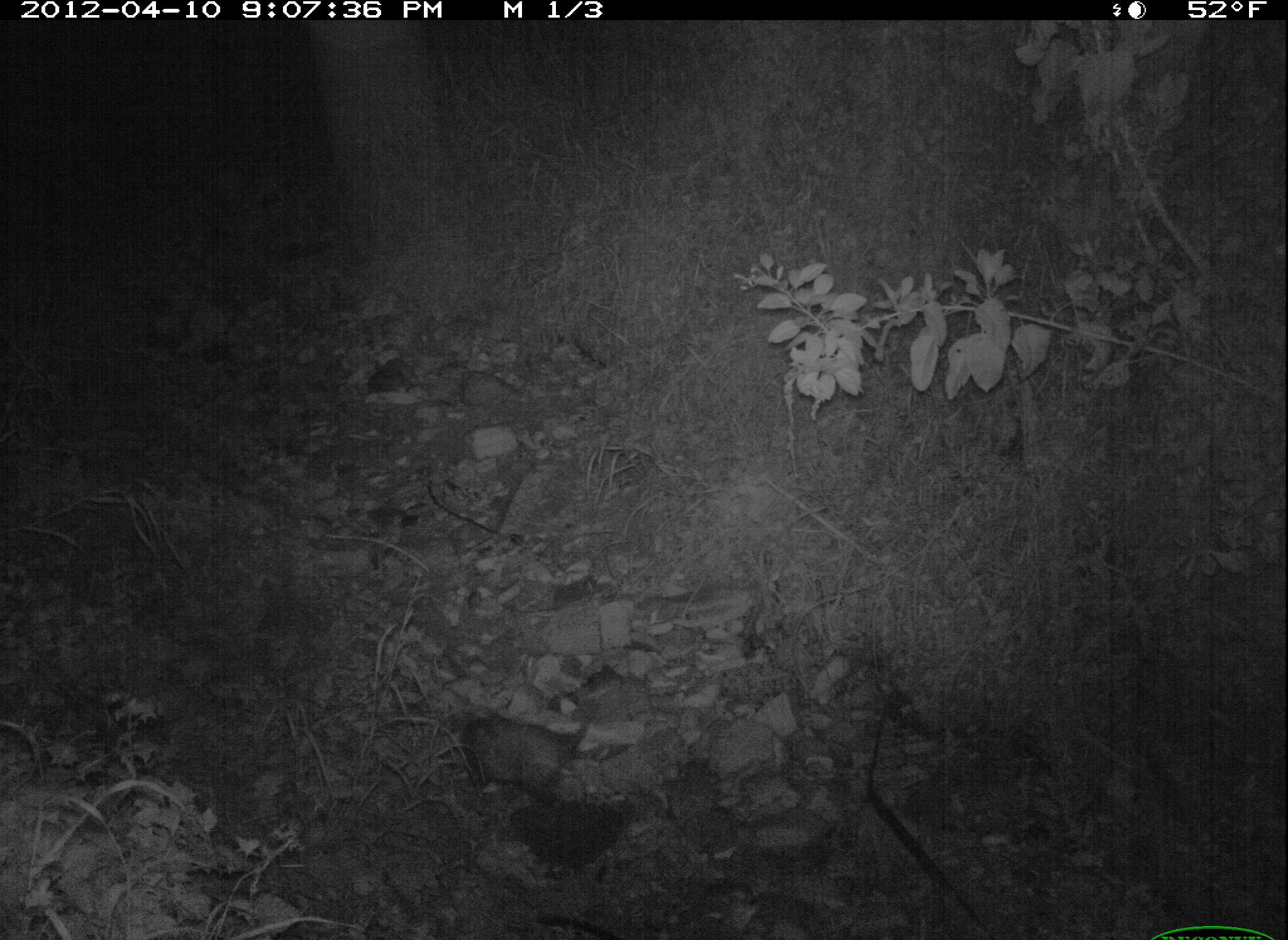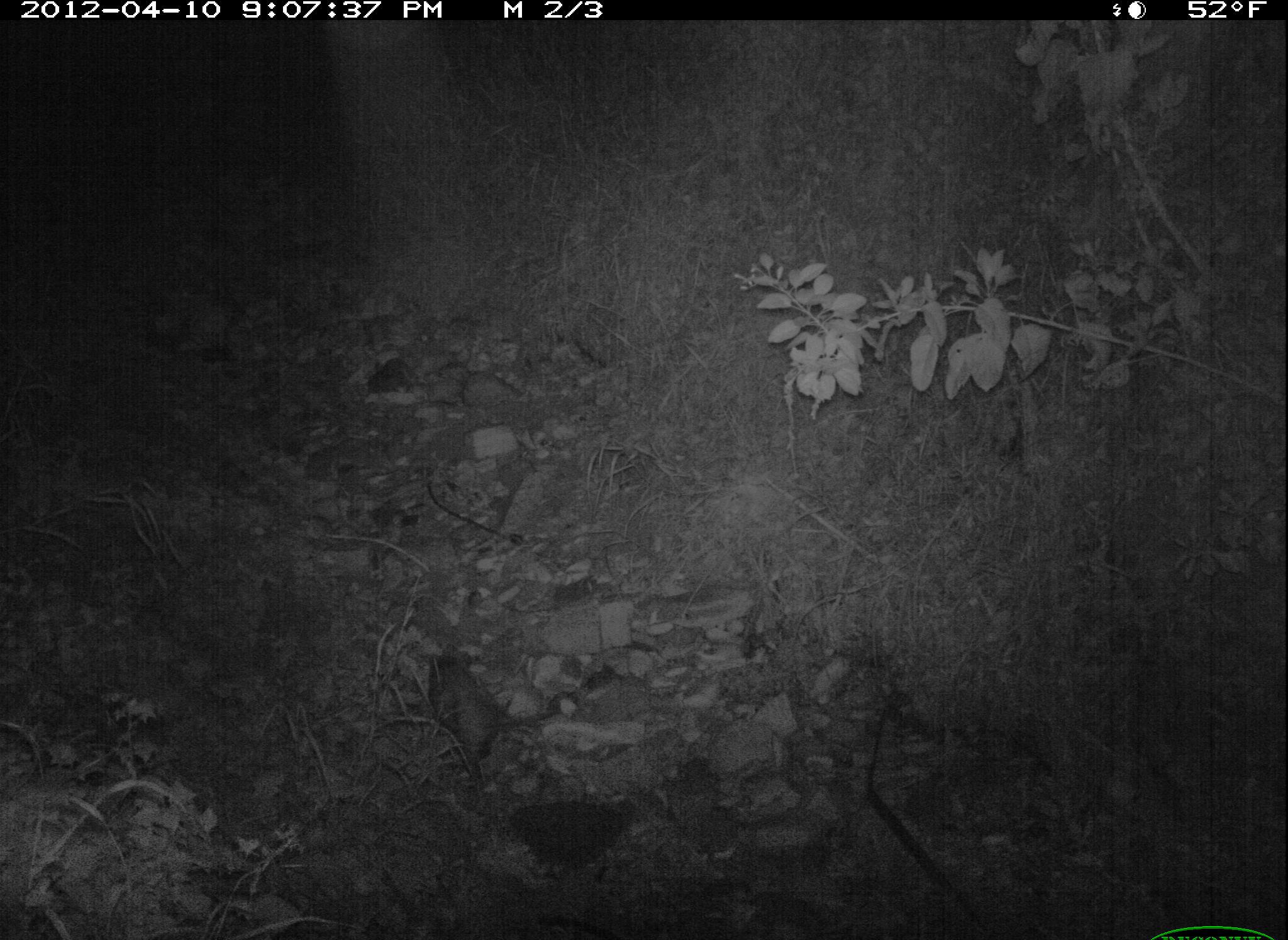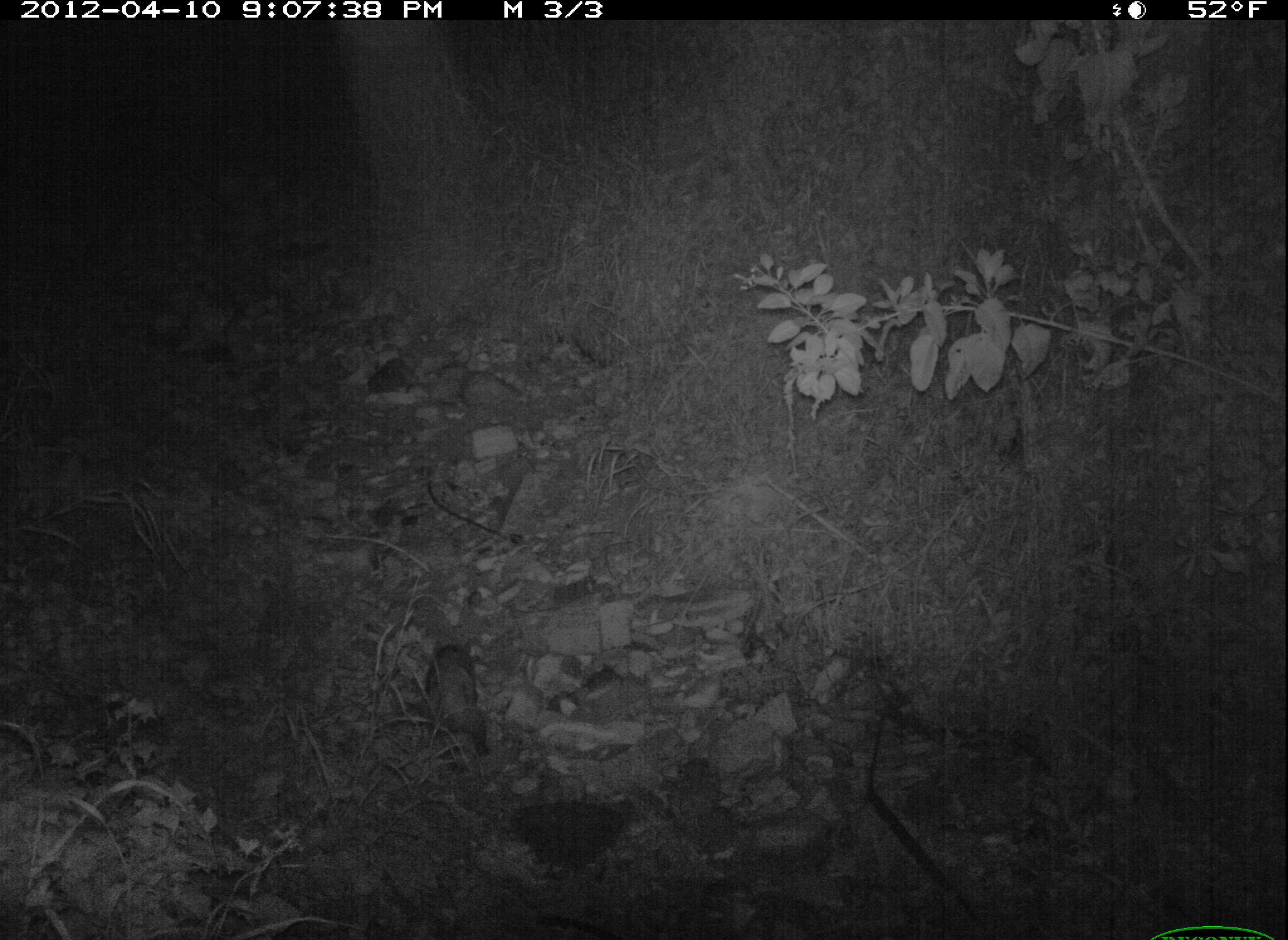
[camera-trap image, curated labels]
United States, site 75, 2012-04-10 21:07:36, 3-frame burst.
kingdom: Animalia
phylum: Chordata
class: Mammalia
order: Didelphimorphia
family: Didelphidae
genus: Didelphis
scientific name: Didelphis virginiana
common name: virginia opossum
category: opossum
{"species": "opossum (virginia opossum) (Didelphis virginiana)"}